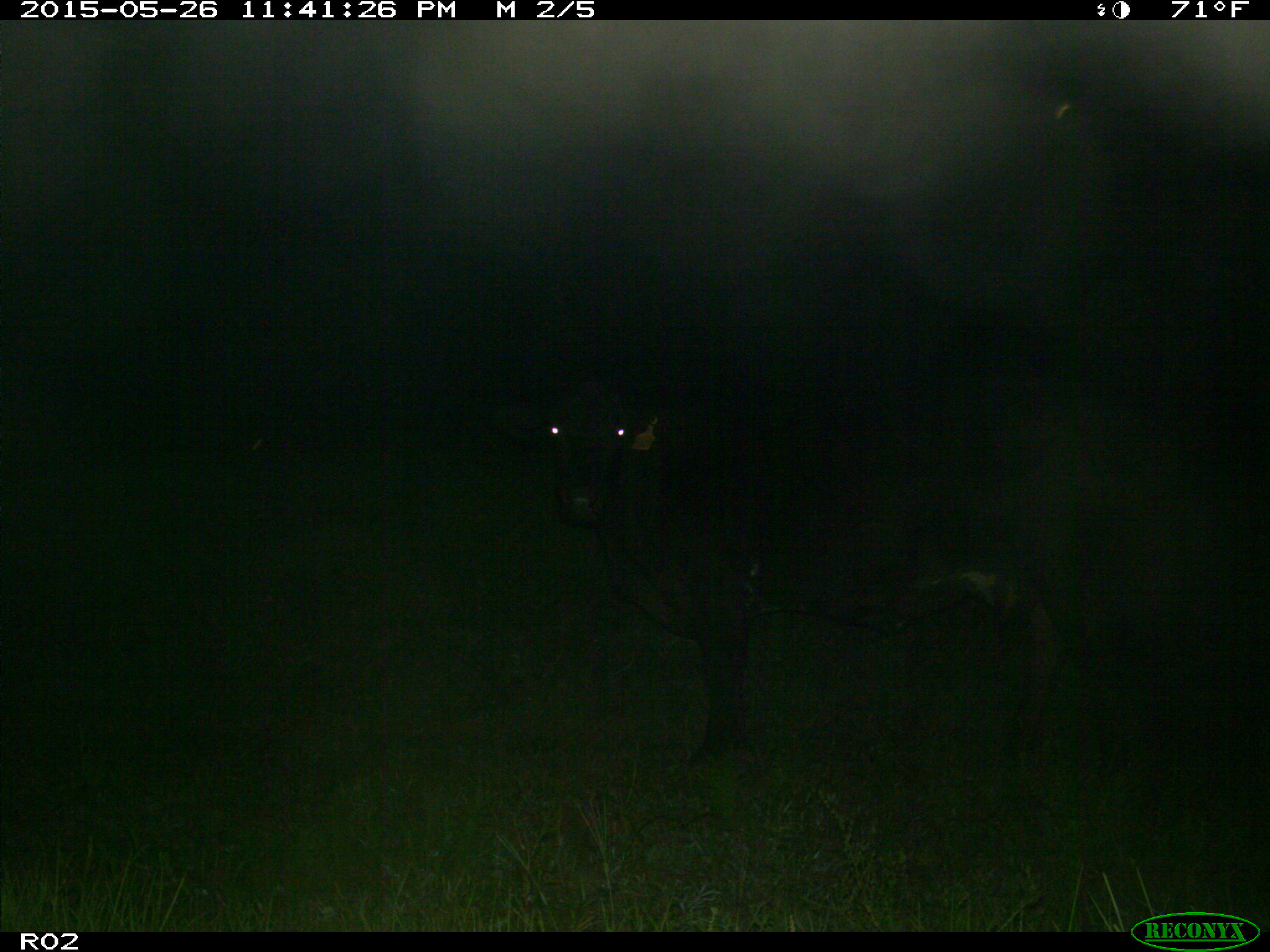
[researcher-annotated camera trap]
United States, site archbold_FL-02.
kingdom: Animalia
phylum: Chordata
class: Mammalia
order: Artiodactyla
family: Bovidae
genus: Bos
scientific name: Bos taurus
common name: domestic cow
Bos taurus (domestic cow).